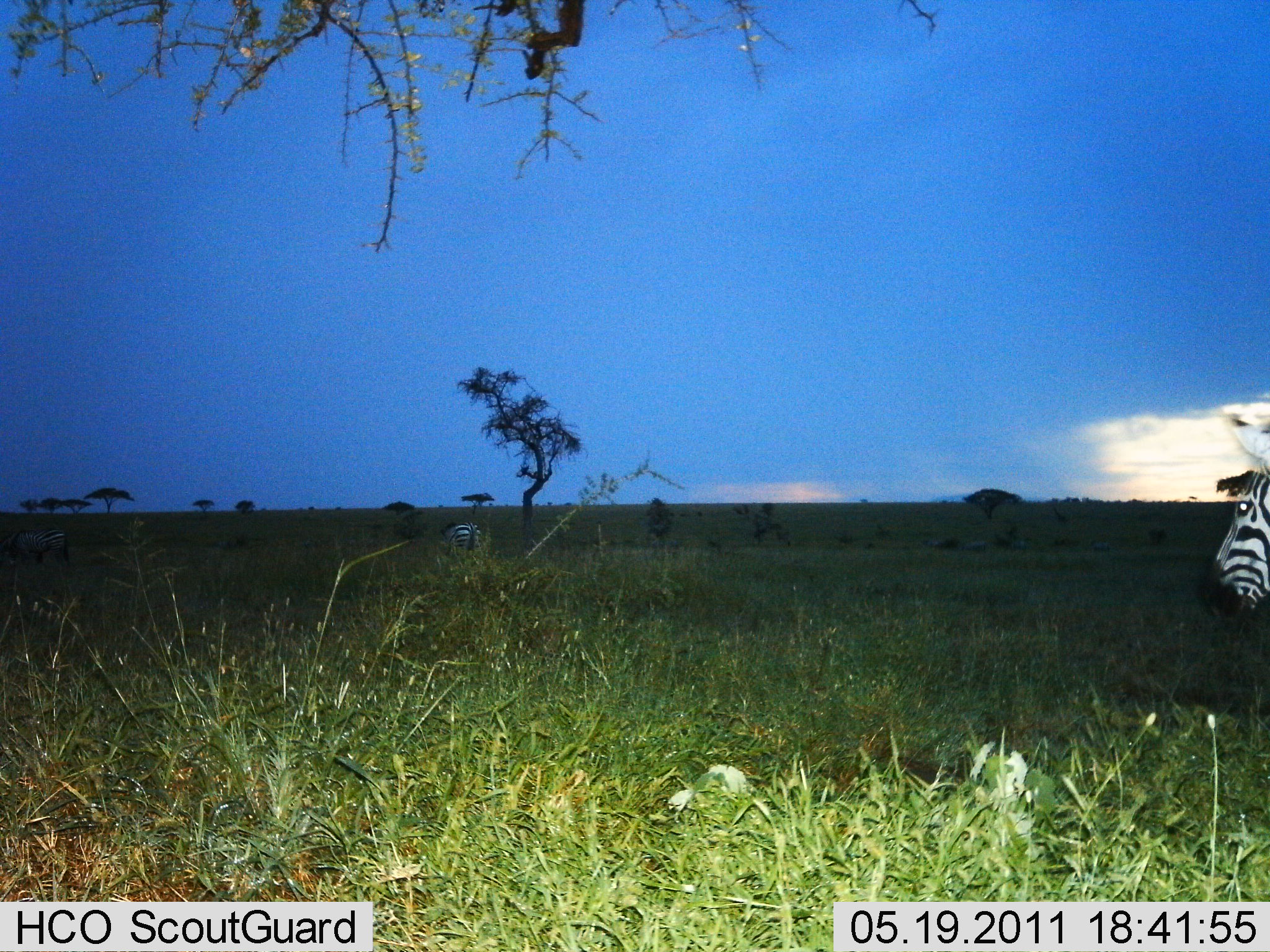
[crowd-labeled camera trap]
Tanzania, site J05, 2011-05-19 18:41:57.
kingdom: Animalia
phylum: Chordata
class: Mammalia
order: Perissodactyla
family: Equidae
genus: Equus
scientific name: Equus quagga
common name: plains zebra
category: zebra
Zebra (plains zebra) (Equus quagga), count 2. Behavior (volunteer vote fractions): standing 77%, resting 0%, moving 23%, interacting 0%. Young present (vote fraction): 0%. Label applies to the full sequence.